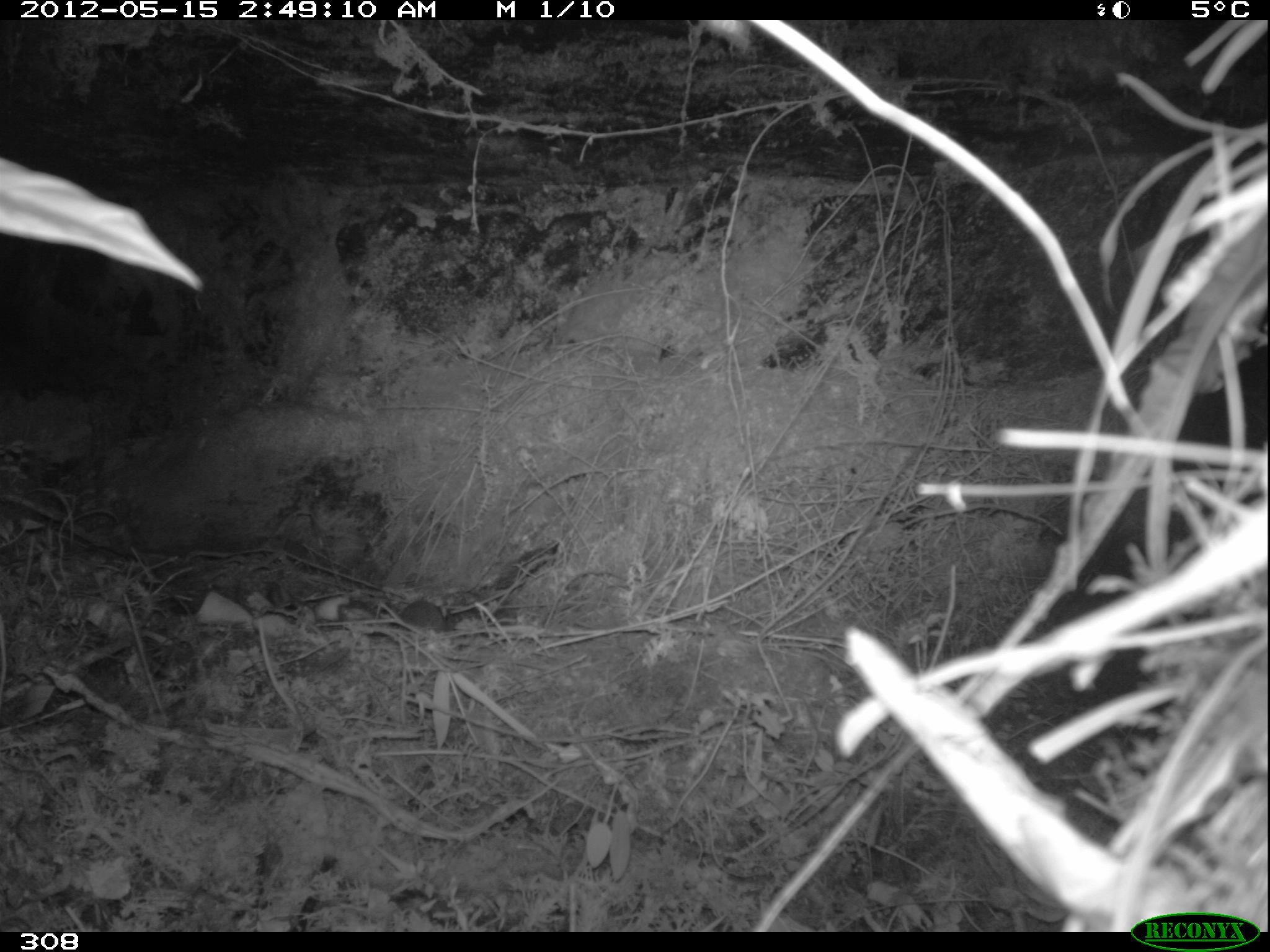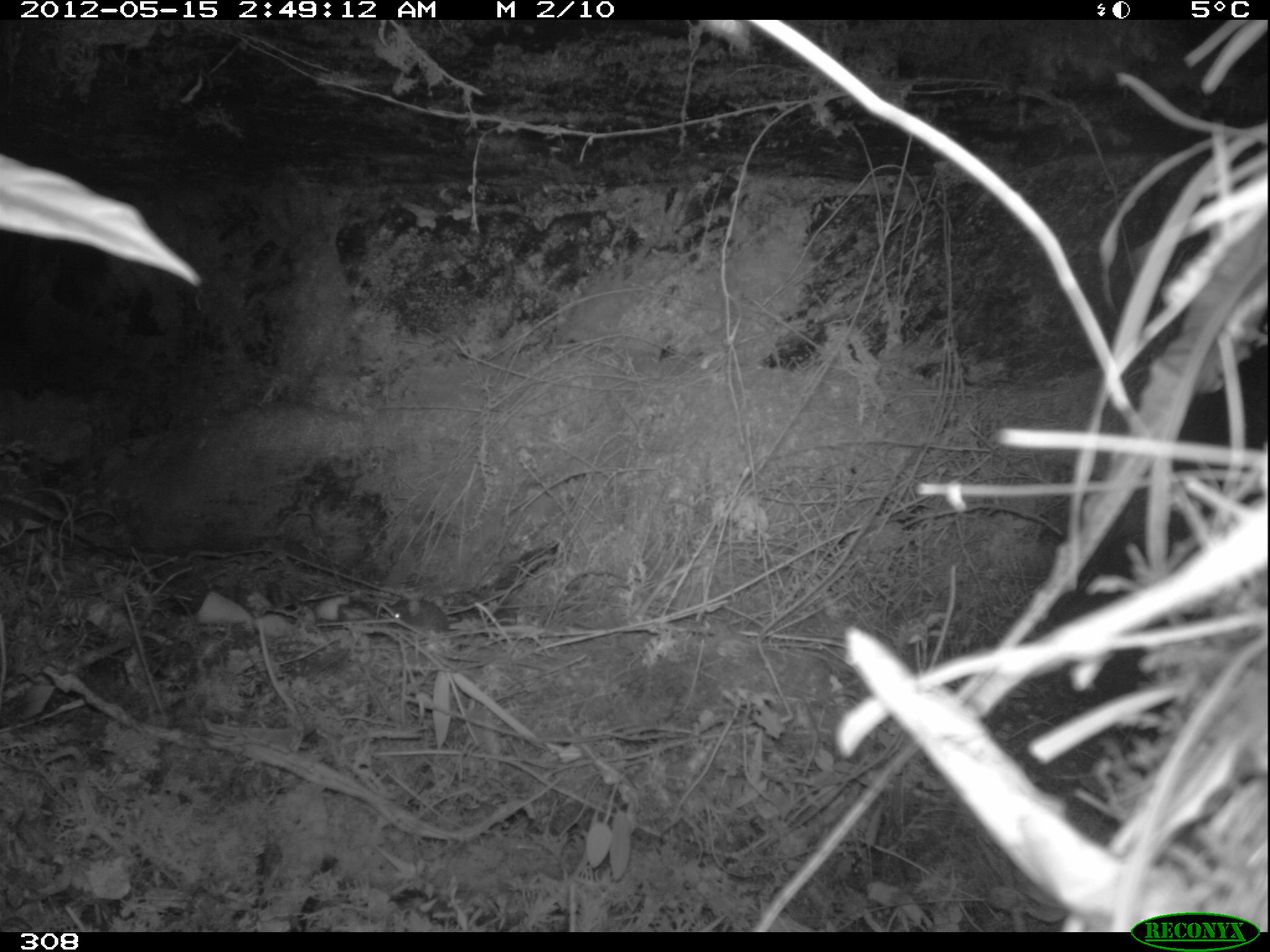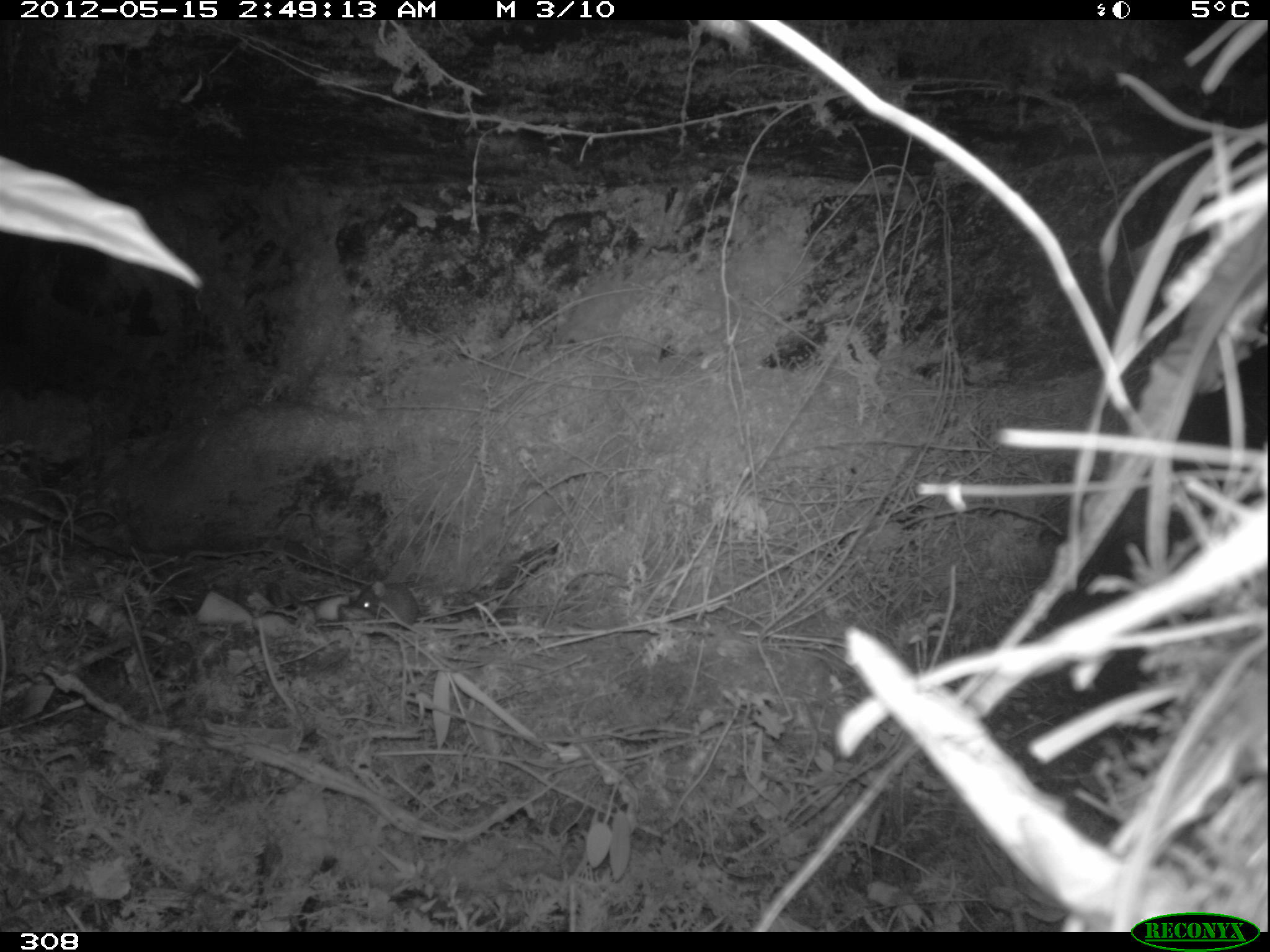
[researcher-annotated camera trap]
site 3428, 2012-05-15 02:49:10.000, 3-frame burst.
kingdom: Animalia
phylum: Chordata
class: Mammalia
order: Rodentia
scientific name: Rodentia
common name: rodents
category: unknown rodent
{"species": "unknown rodent (rodents) (Rodentia)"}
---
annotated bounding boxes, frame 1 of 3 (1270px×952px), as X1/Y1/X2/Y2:
unknown rodent: 397/599/447/633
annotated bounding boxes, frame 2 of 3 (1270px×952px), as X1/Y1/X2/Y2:
unknown rodent: 388/598/448/631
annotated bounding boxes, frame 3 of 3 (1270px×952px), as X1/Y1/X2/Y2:
unknown rodent: 347/580/419/623